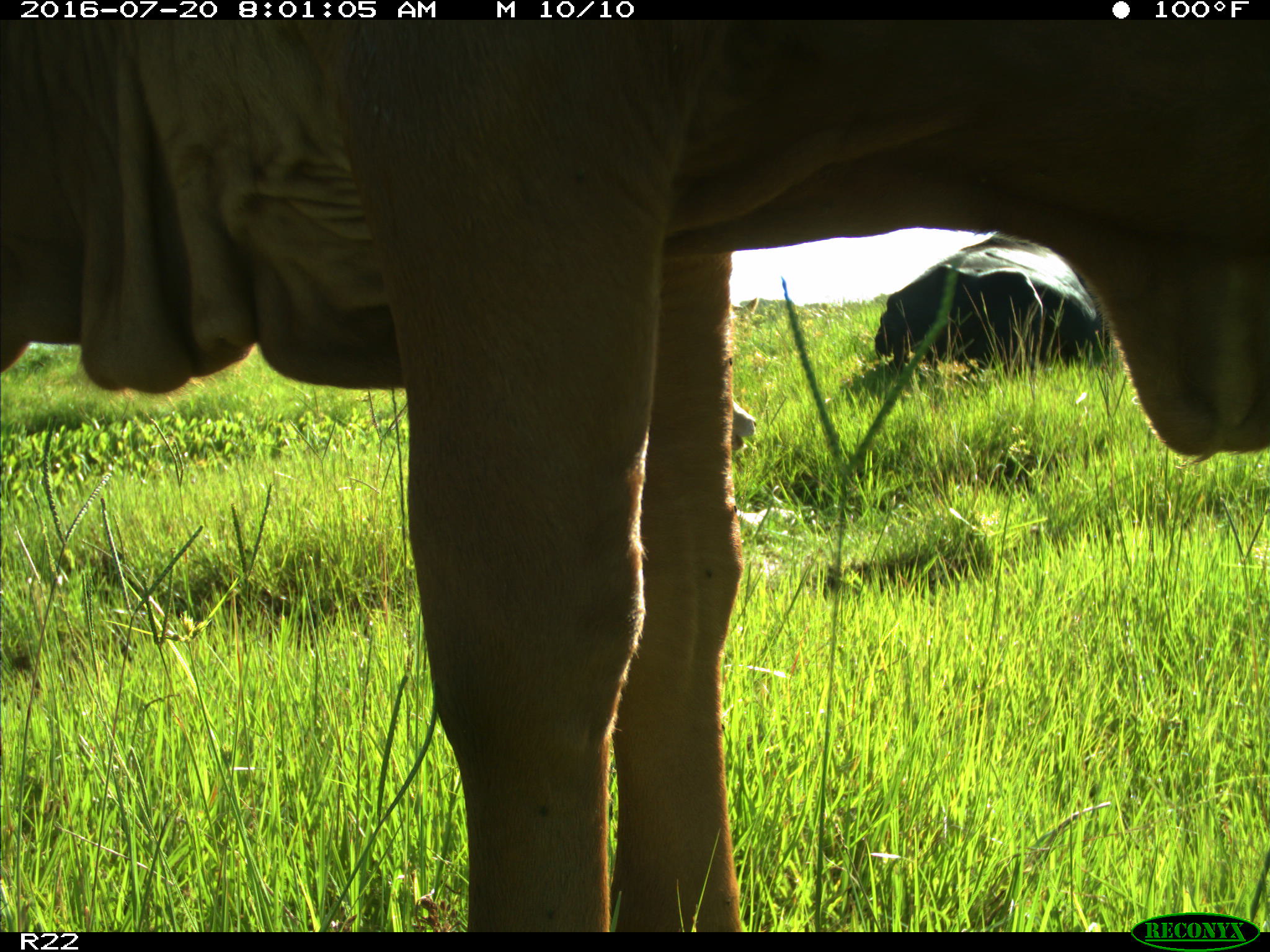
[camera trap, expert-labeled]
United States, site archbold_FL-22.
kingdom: Animalia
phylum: Chordata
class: Mammalia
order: Artiodactyla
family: Bovidae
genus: Bos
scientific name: Bos taurus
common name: domestic cow